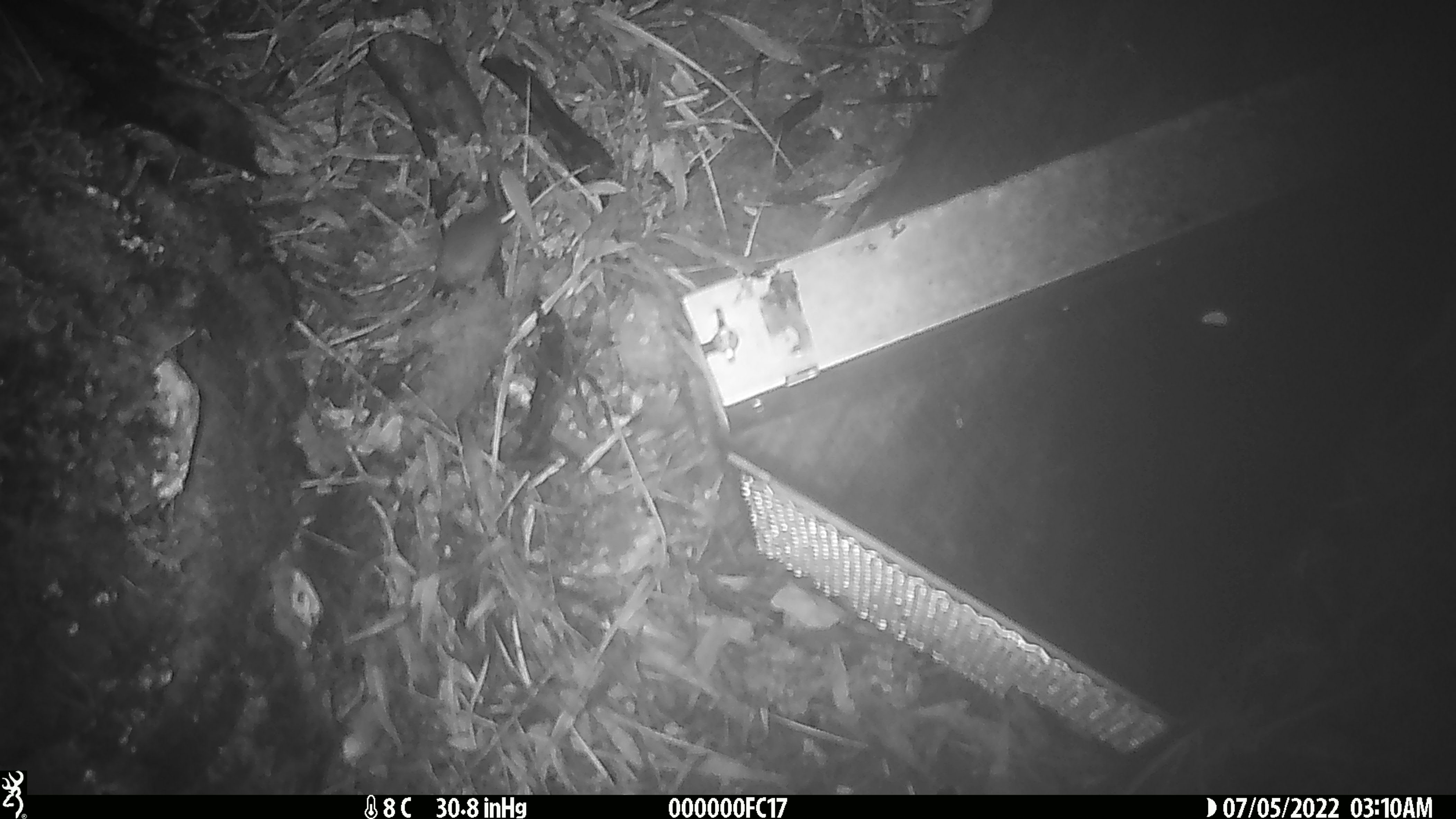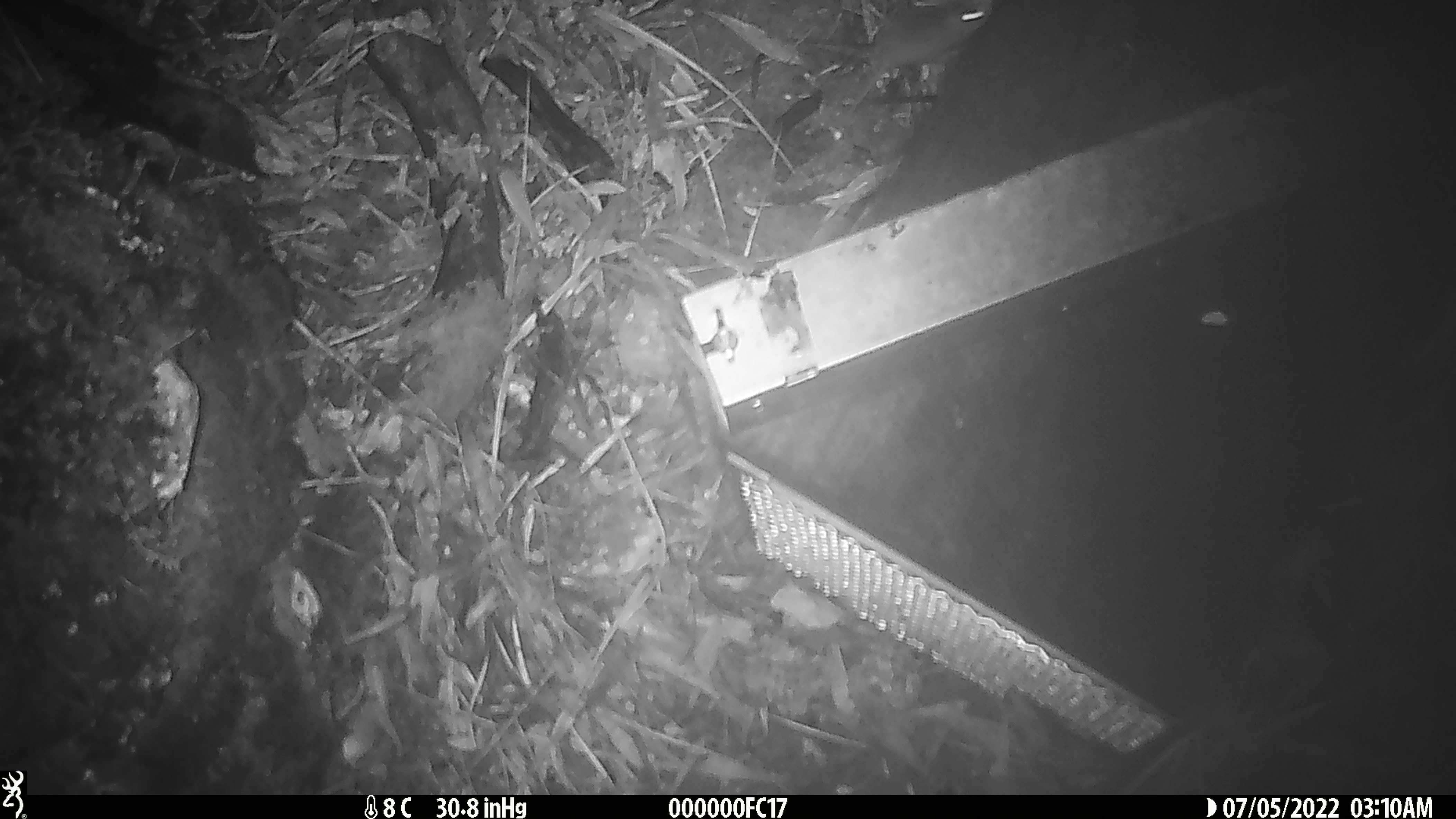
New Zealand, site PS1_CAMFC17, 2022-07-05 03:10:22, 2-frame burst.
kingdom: Animalia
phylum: Chordata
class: Mammalia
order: Rodentia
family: Muridae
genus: Mus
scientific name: Mus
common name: mouse